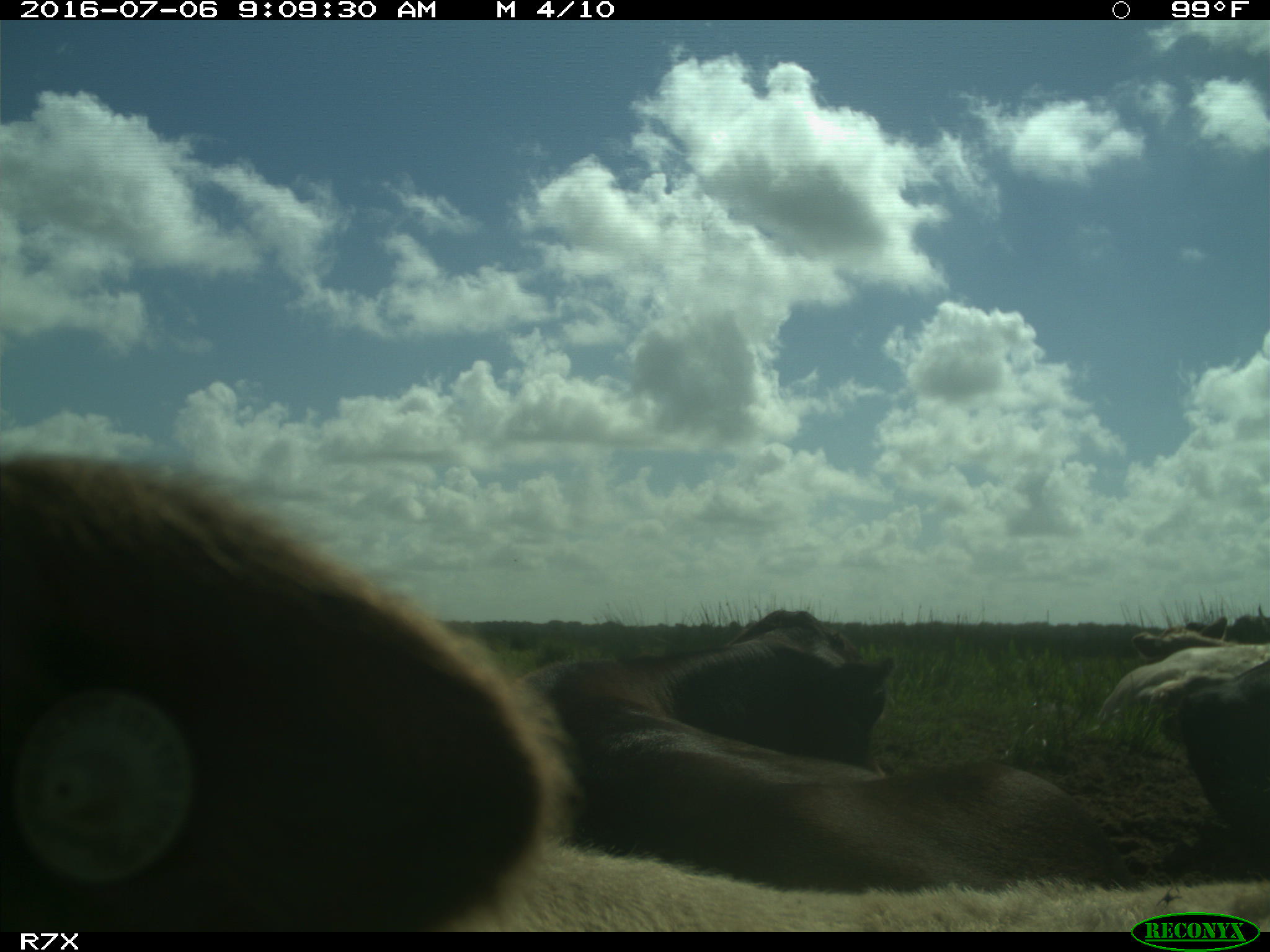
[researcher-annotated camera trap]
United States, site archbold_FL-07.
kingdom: Animalia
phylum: Chordata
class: Mammalia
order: Artiodactyla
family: Bovidae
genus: Bos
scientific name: Bos taurus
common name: domestic cow